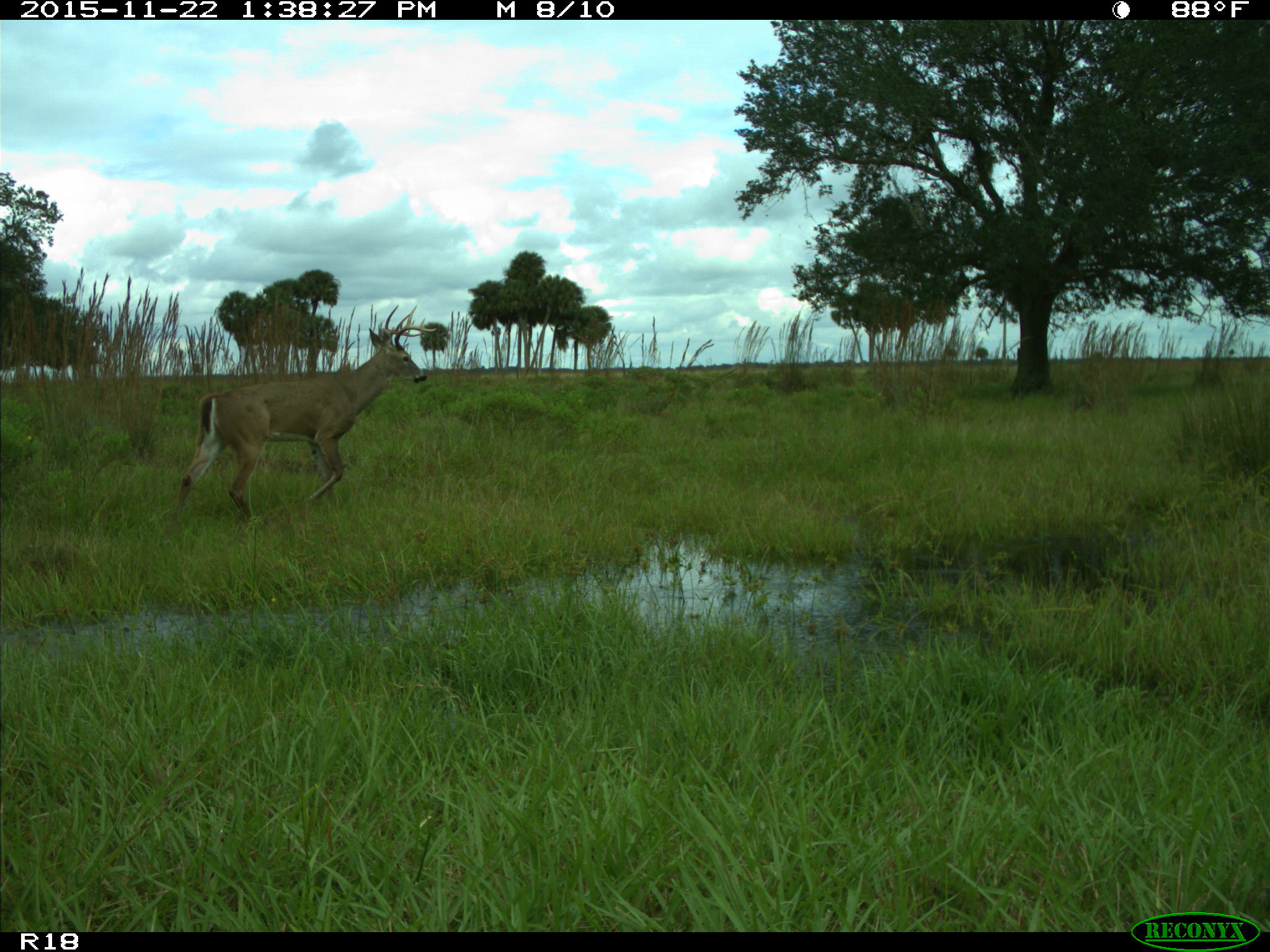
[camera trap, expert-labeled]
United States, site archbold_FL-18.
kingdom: Animalia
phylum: Chordata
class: Mammalia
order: Artiodactyla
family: Cervidae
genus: Odocoileus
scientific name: Odocoileus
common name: deer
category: unidentified deer